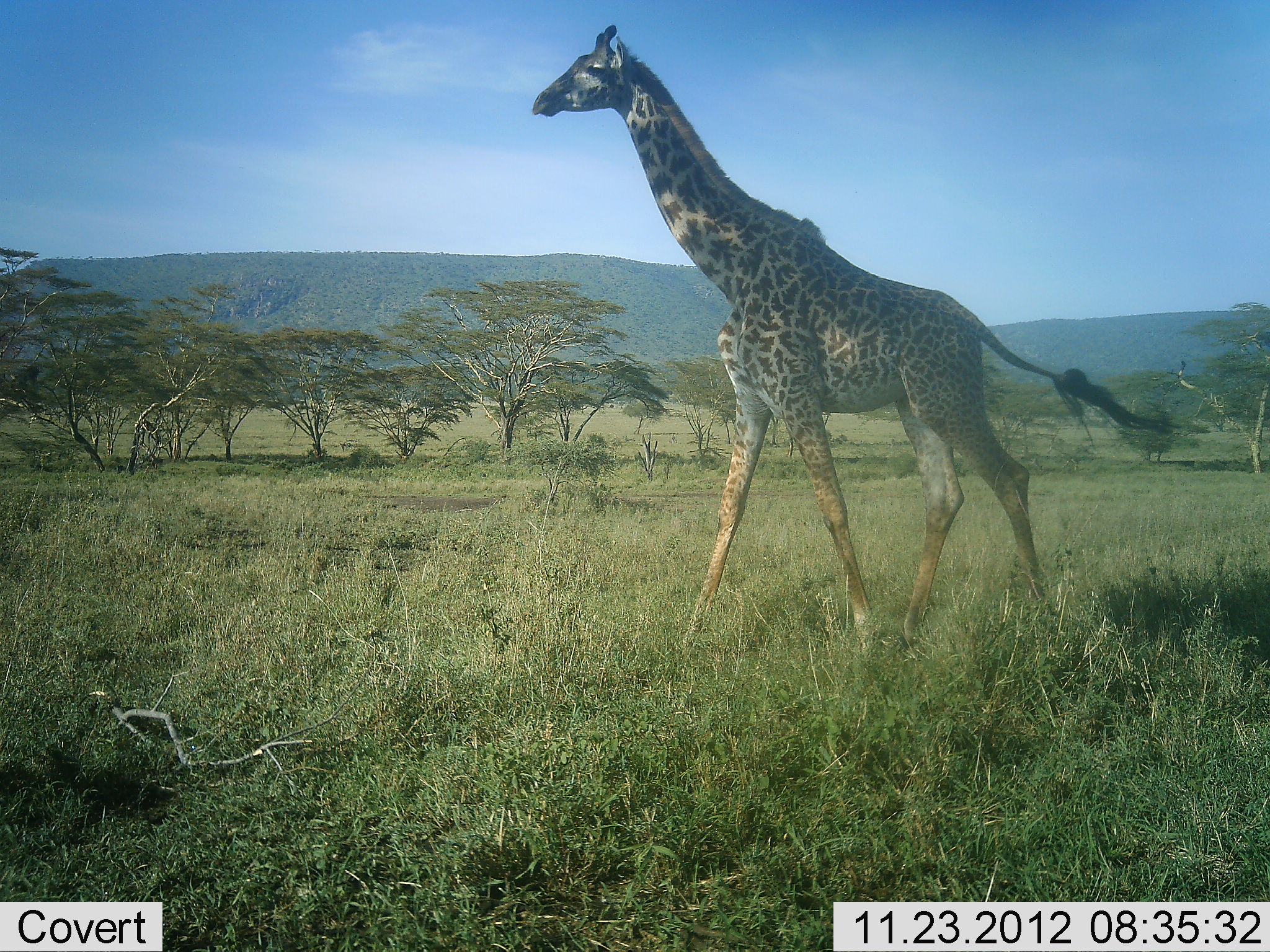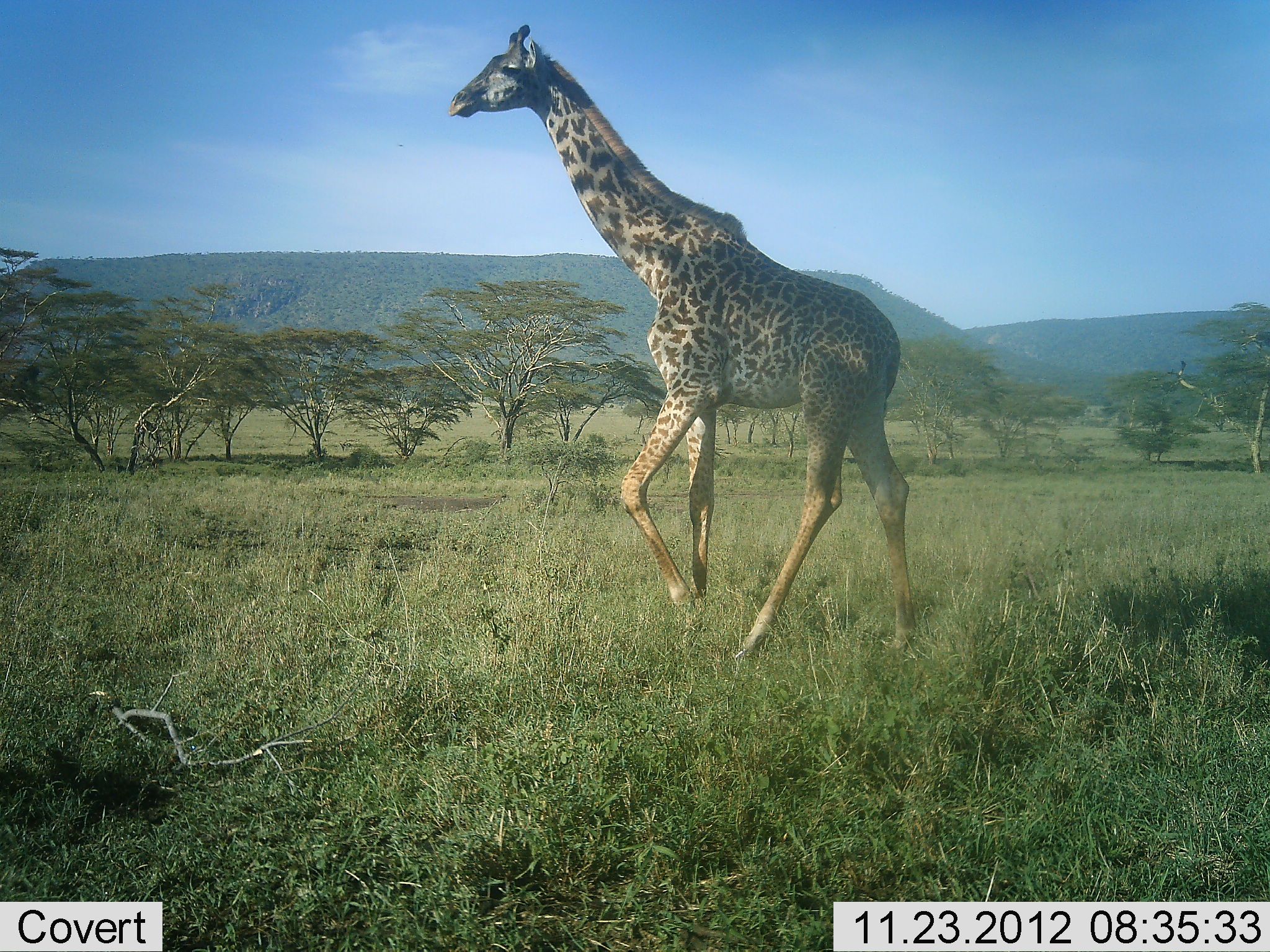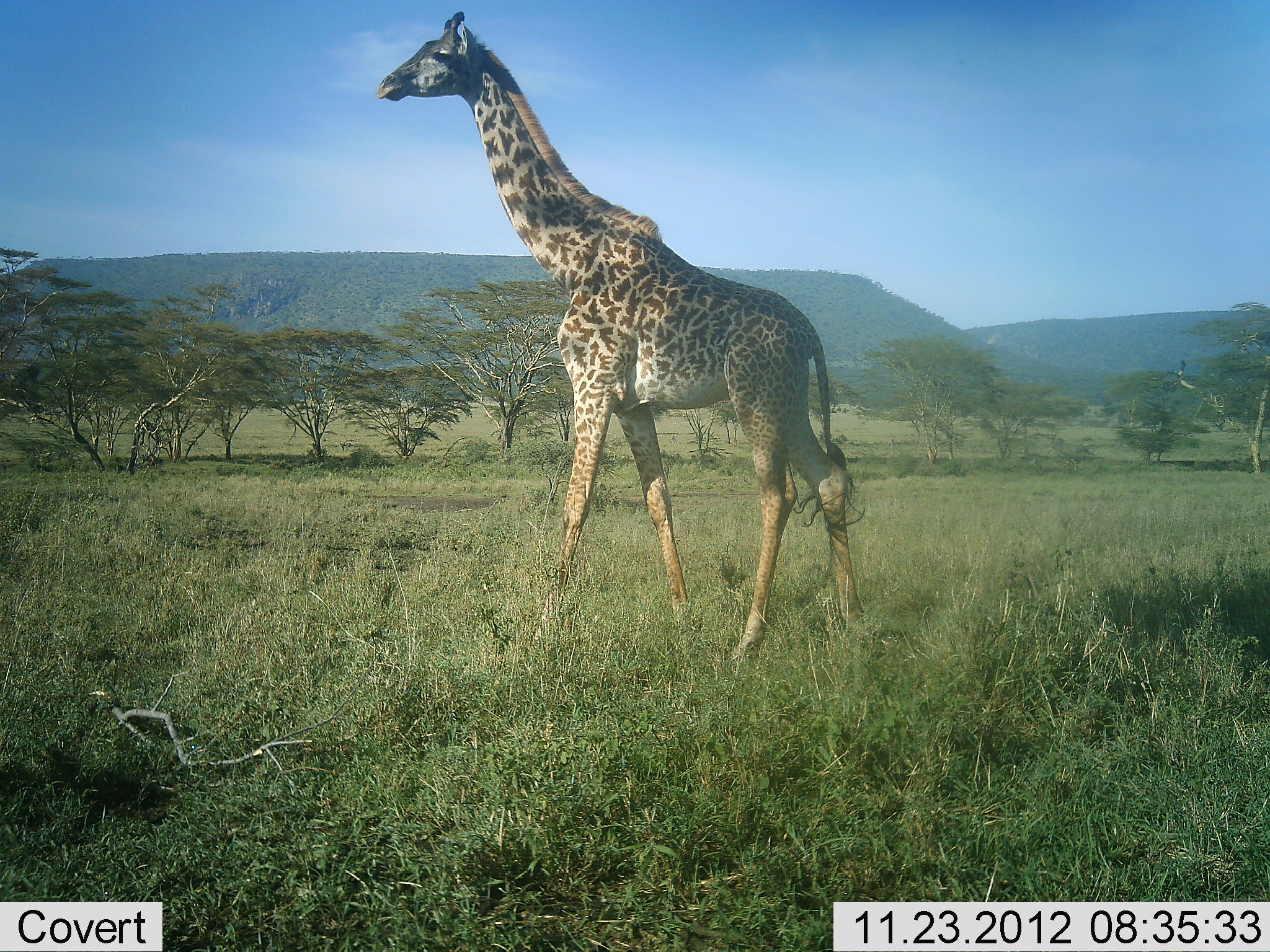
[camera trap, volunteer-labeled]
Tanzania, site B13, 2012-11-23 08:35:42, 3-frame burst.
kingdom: Animalia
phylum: Chordata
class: Mammalia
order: Artiodactyla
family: Giraffidae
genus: Giraffa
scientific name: Giraffa camelopardalis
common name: giraffe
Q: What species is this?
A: Giraffe (Giraffa camelopardalis).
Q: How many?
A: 1.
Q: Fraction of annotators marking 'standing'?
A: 10%.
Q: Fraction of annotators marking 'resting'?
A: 0%.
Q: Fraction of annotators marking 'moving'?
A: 100%.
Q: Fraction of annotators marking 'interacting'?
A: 0%.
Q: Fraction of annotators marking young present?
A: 0%.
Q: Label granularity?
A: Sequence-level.